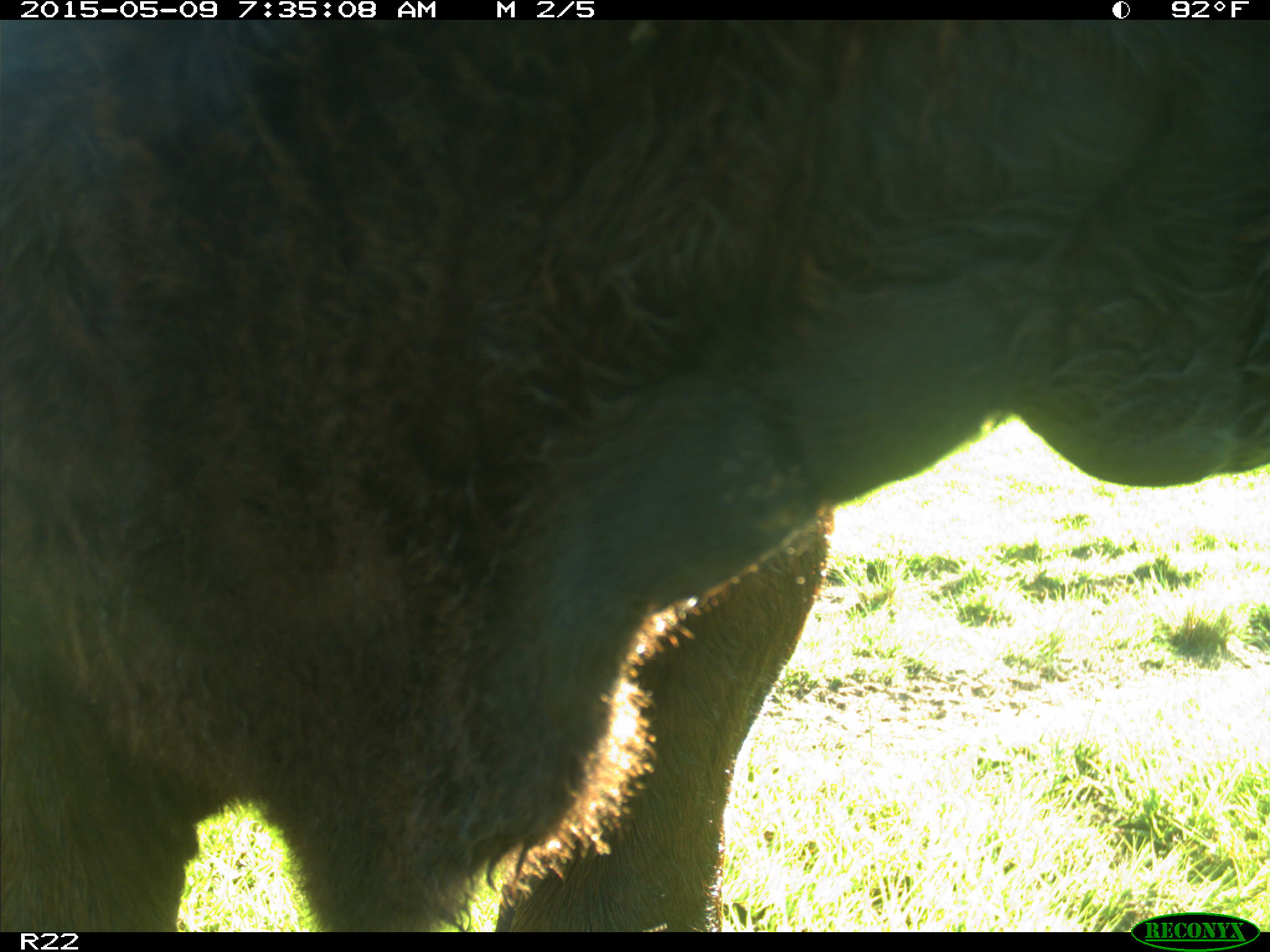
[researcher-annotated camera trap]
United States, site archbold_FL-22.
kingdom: Animalia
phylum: Chordata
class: Mammalia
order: Artiodactyla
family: Bovidae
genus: Bos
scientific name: Bos taurus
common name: domestic cow